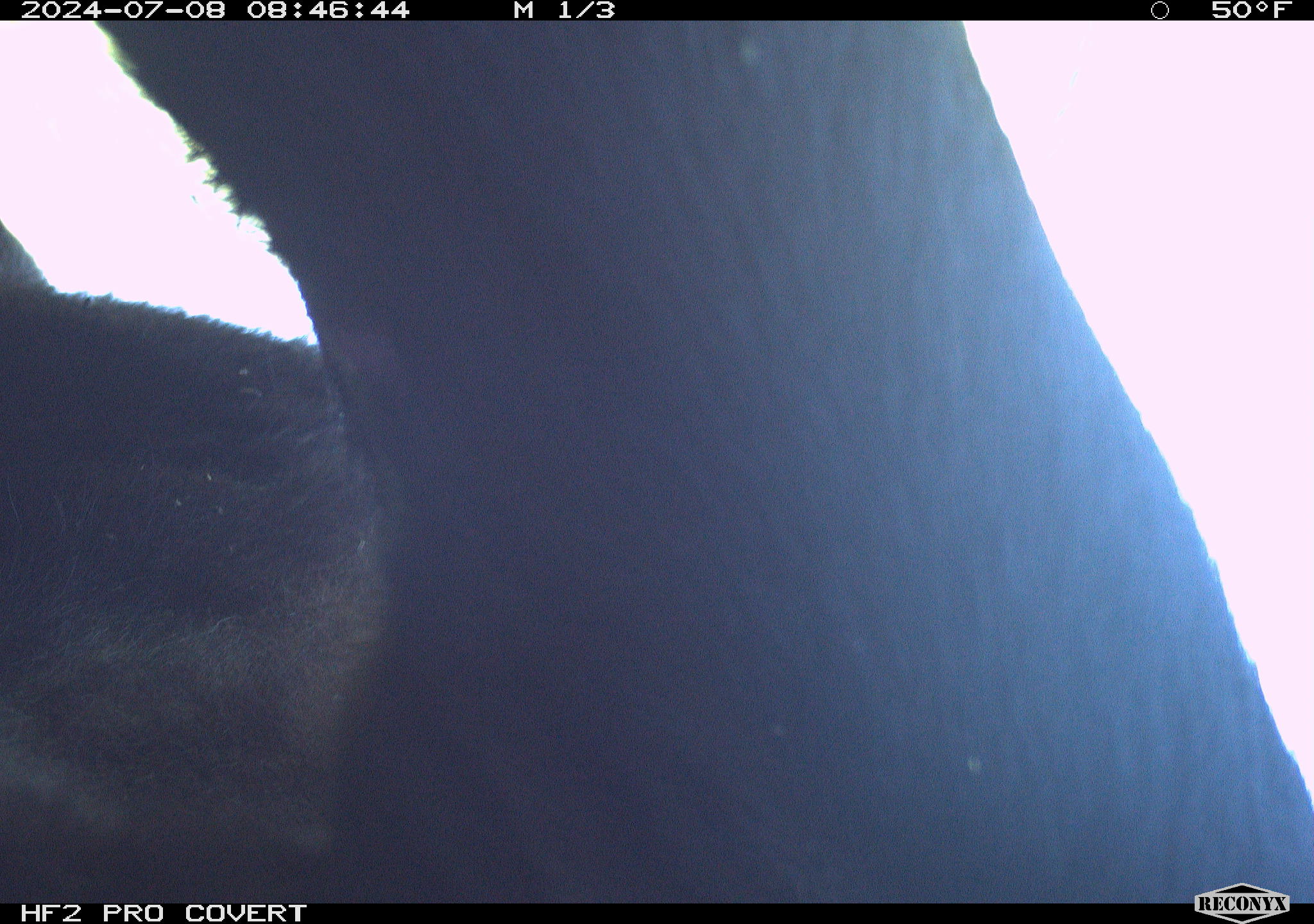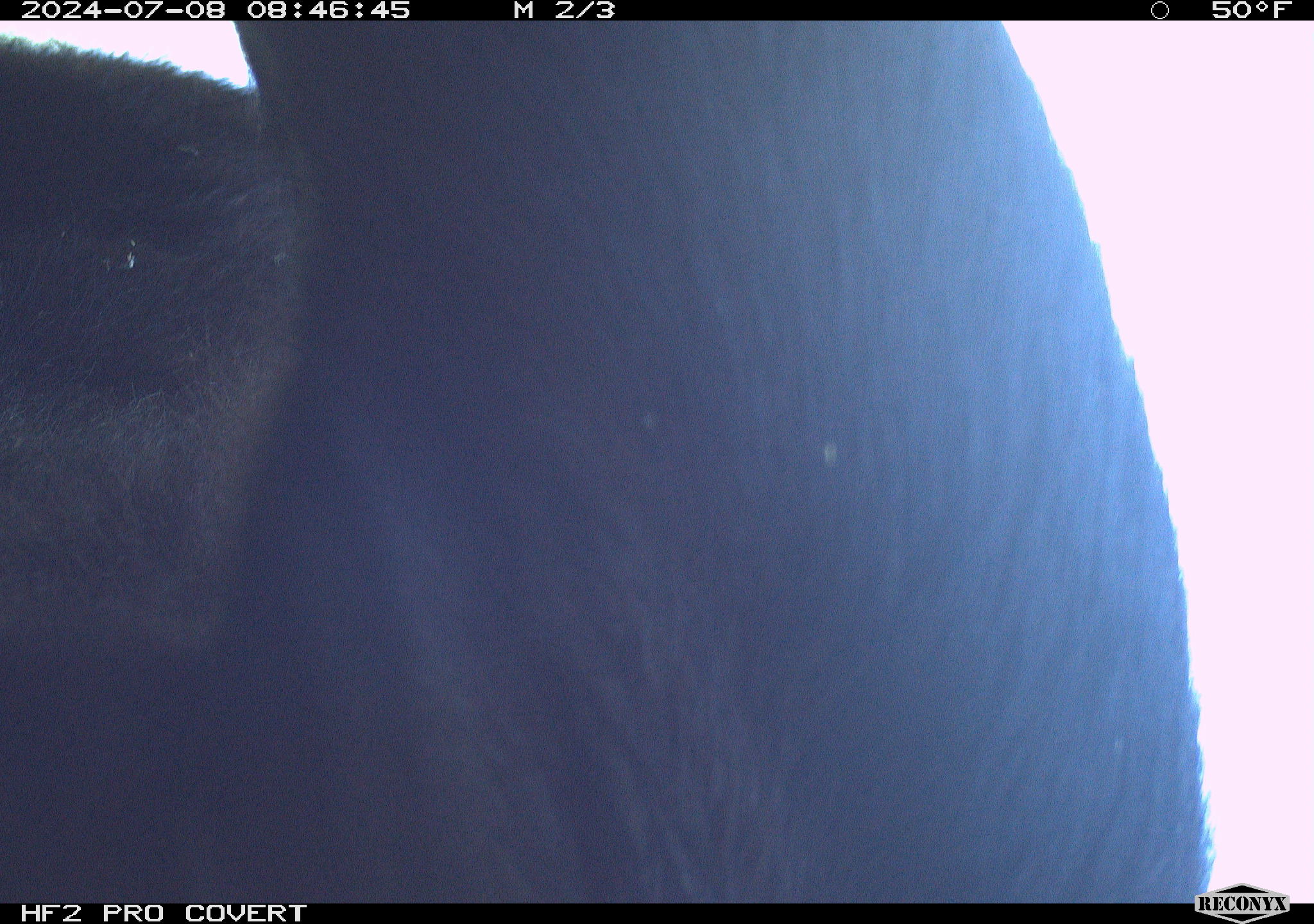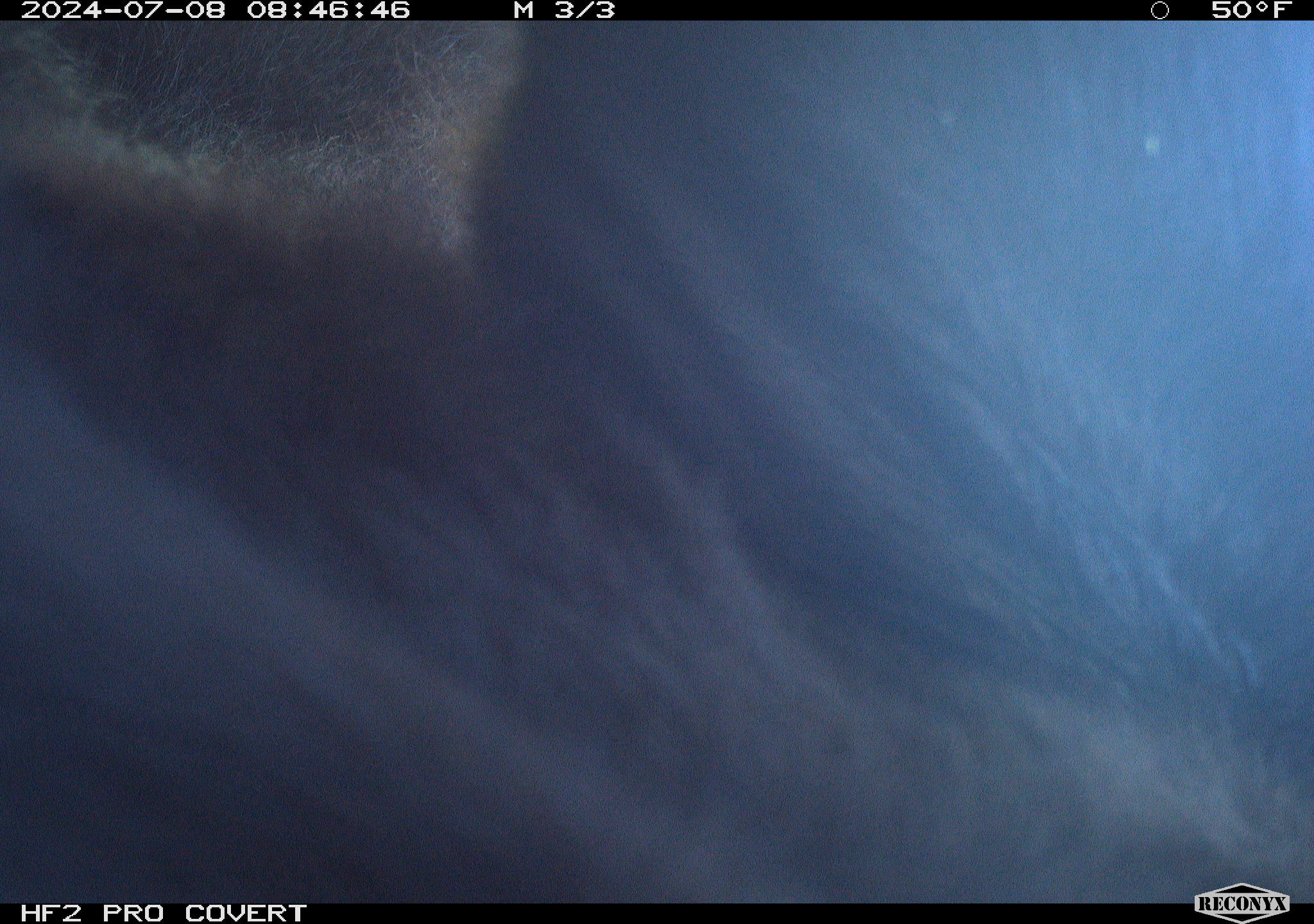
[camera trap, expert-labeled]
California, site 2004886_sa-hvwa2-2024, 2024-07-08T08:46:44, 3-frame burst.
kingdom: Animalia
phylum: Chordata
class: Mammalia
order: Artiodactyla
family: Bovidae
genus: Bos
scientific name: Bos taurus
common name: domestic cattle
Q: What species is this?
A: Domestic cattle (Bos taurus).